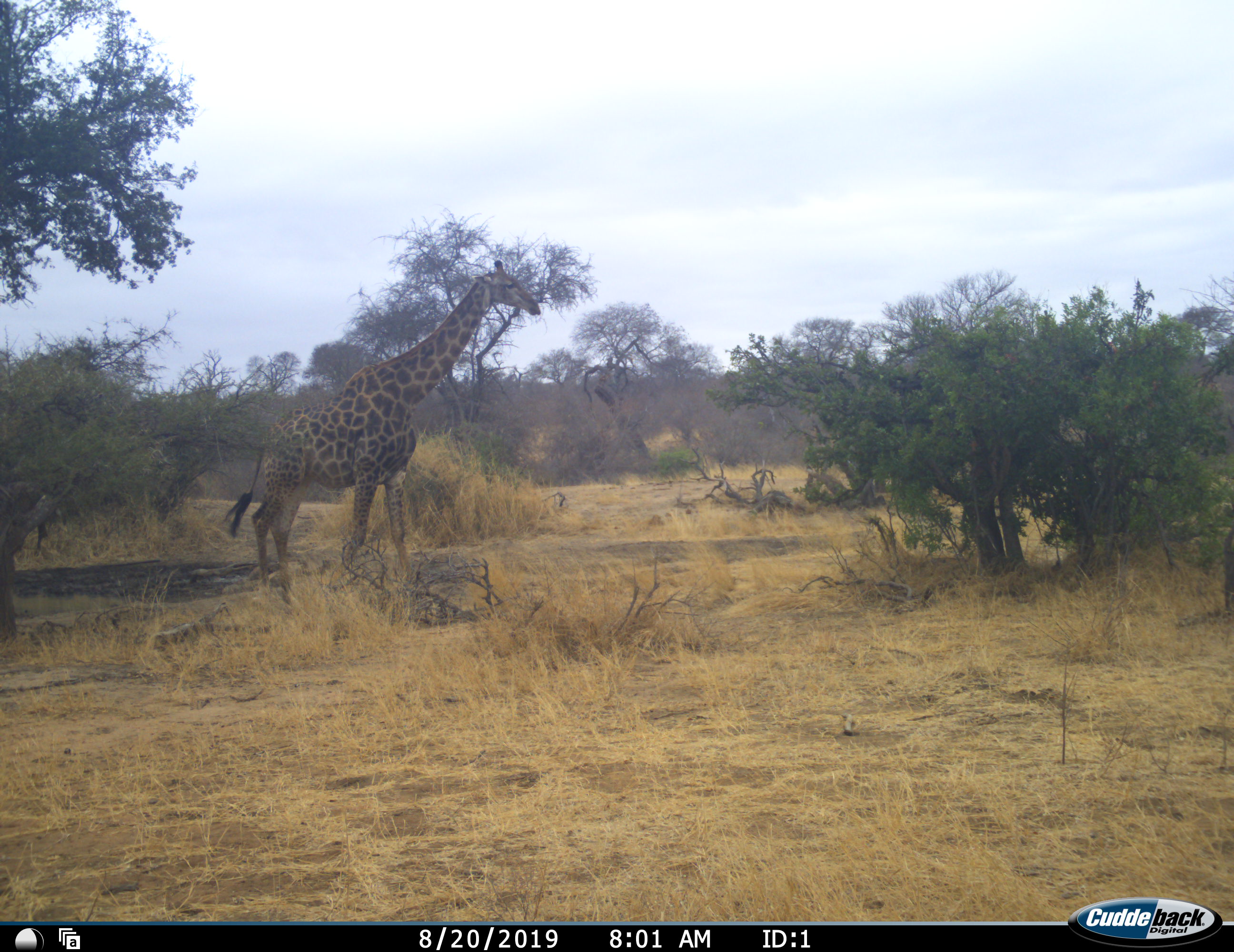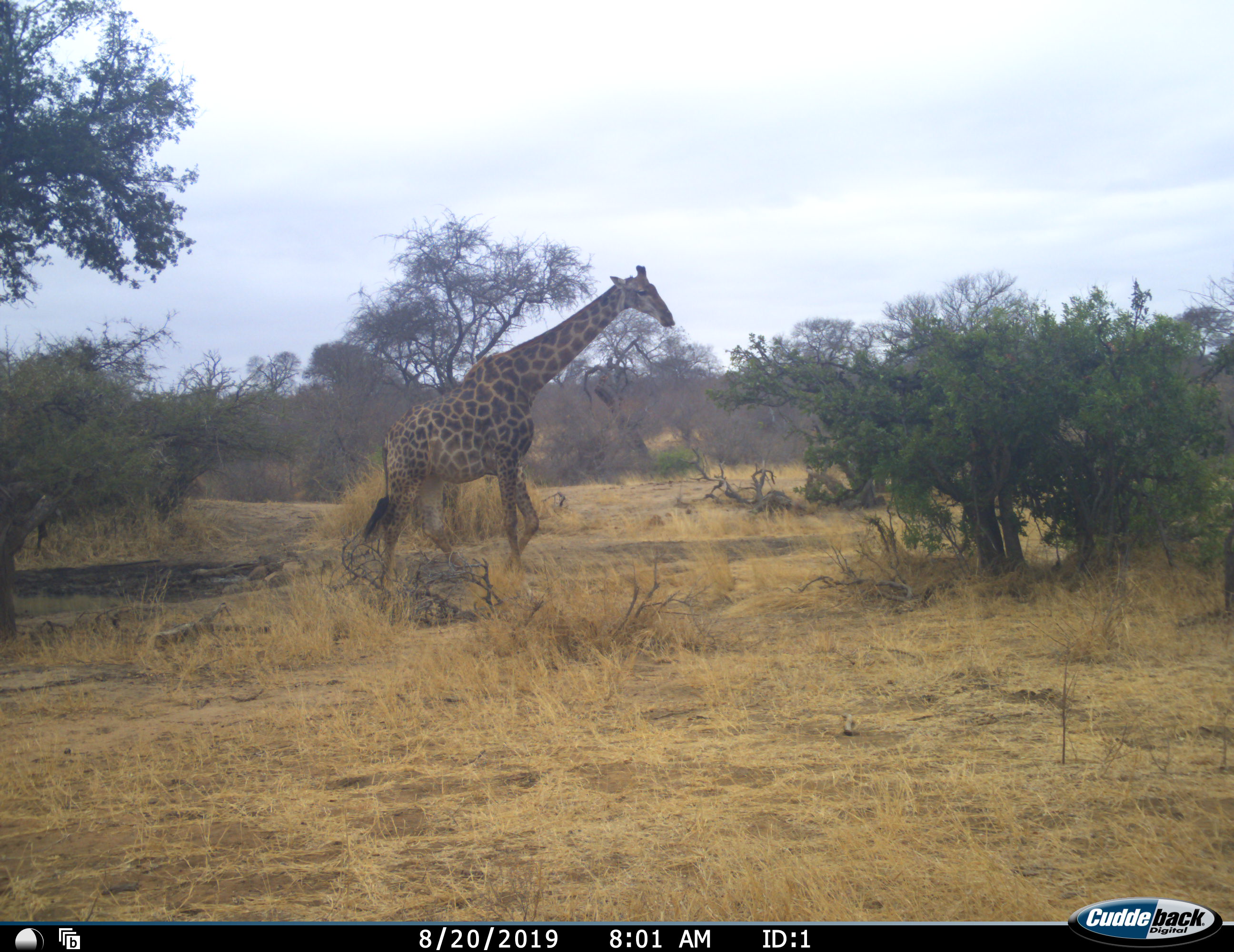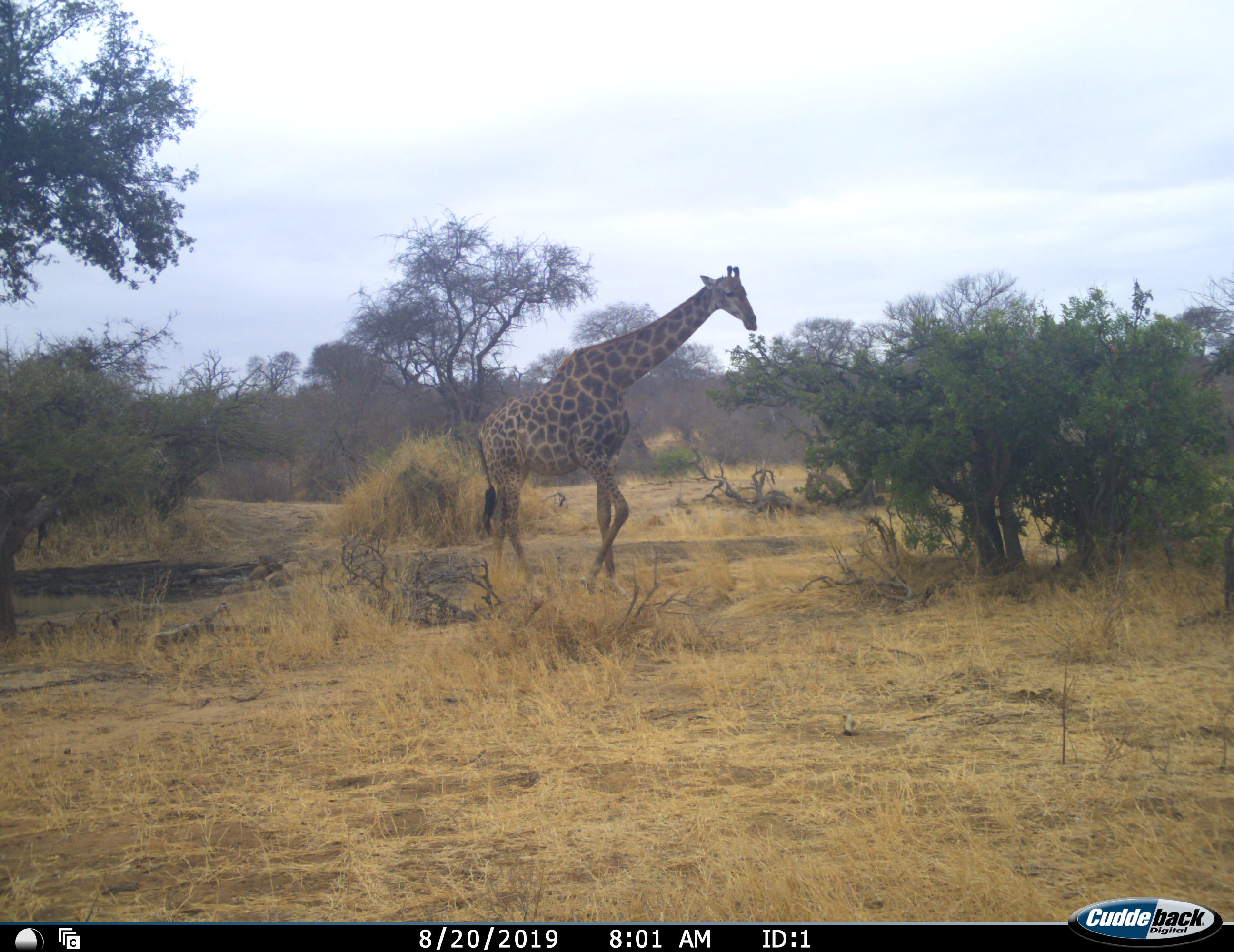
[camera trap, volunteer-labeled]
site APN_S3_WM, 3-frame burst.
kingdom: Animalia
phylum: Chordata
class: Mammalia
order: Artiodactyla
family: Giraffidae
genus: Giraffa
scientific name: Giraffa camelopardalis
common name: giraffe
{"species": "giraffe (Giraffa camelopardalis)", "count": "1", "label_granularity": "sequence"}